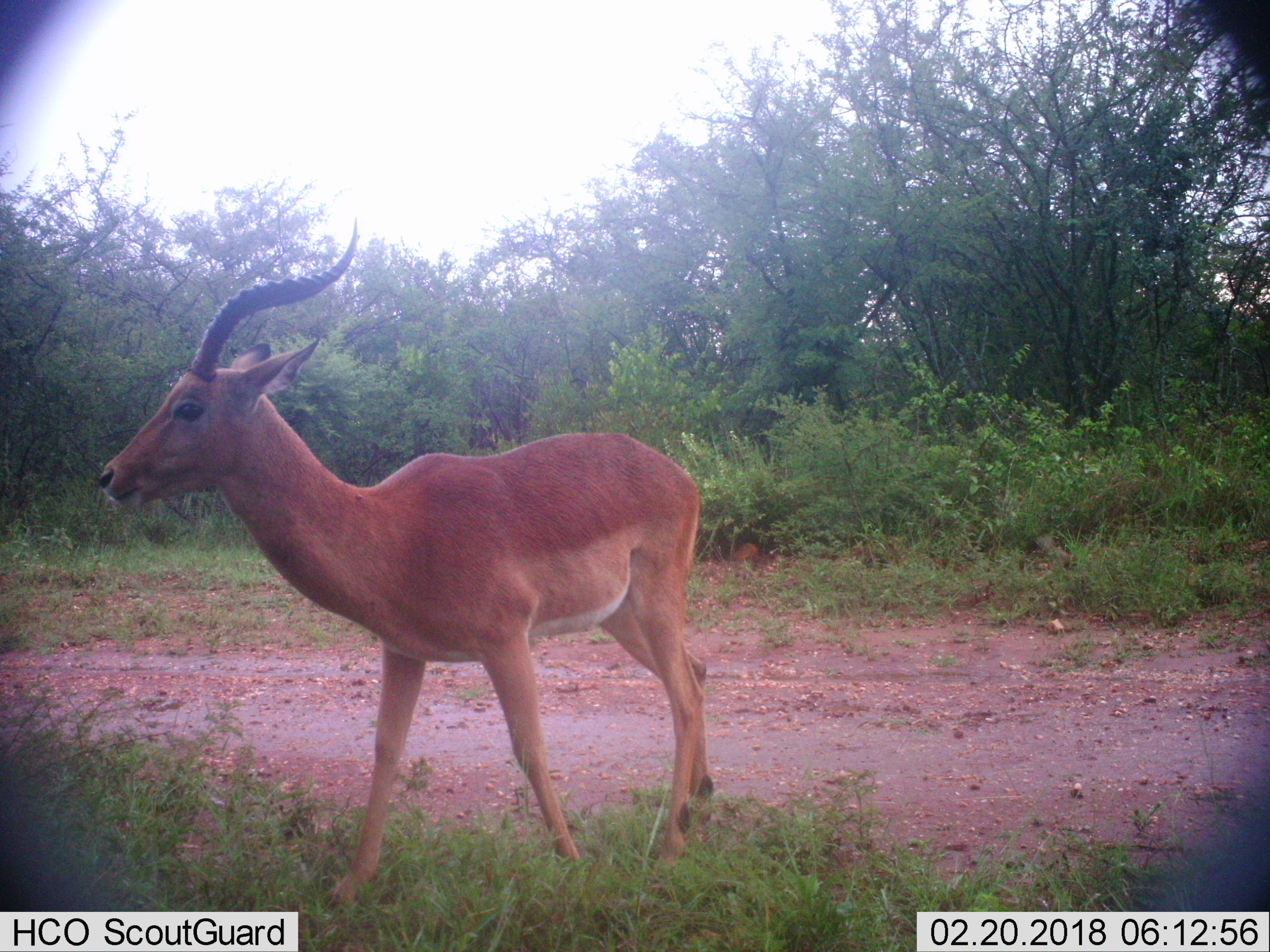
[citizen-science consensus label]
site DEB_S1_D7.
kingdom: Animalia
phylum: Chordata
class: Mammalia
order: Artiodactyla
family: Bovidae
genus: Aepyceros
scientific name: Aepyceros melampus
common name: impala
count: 1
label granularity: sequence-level